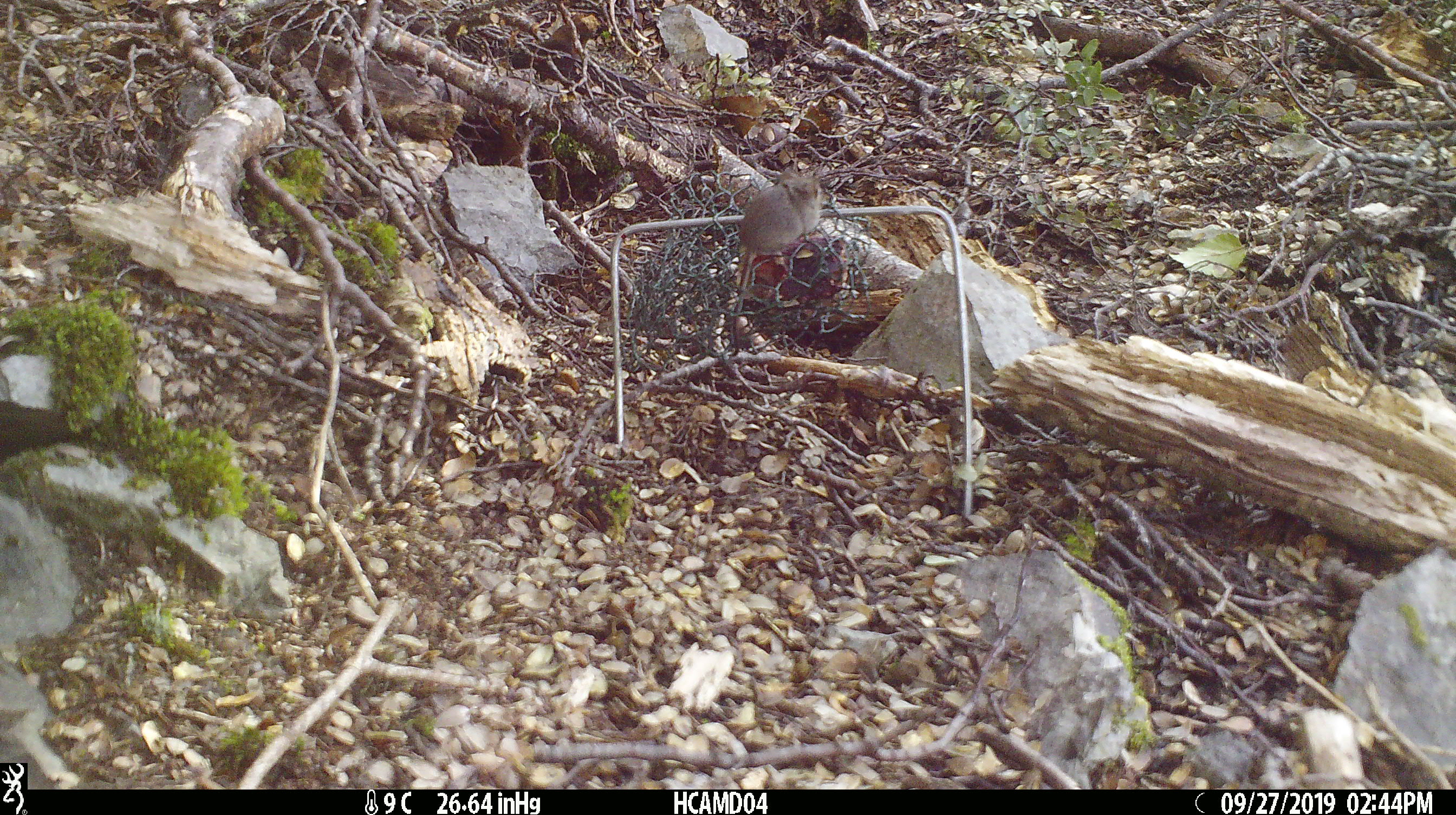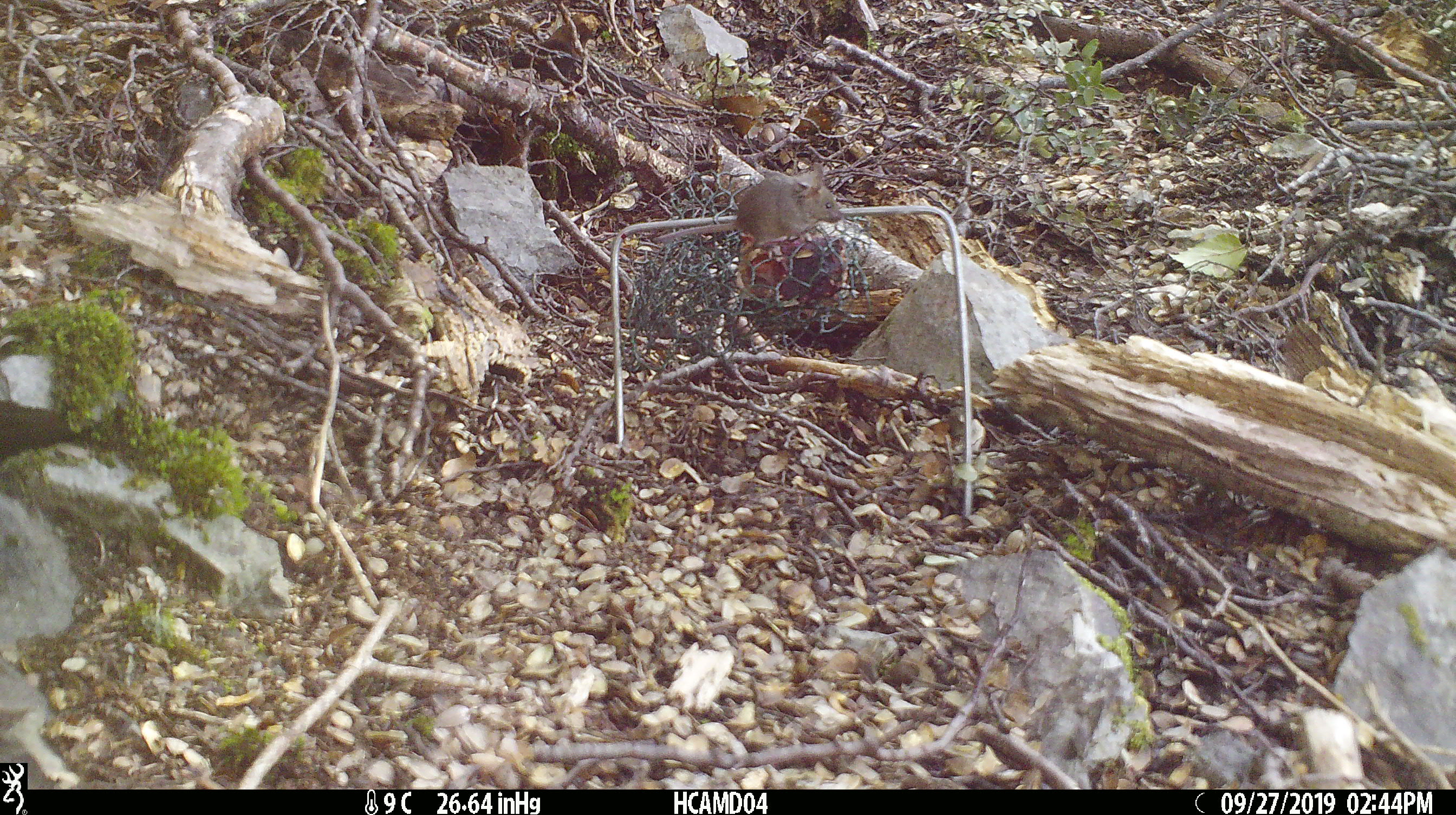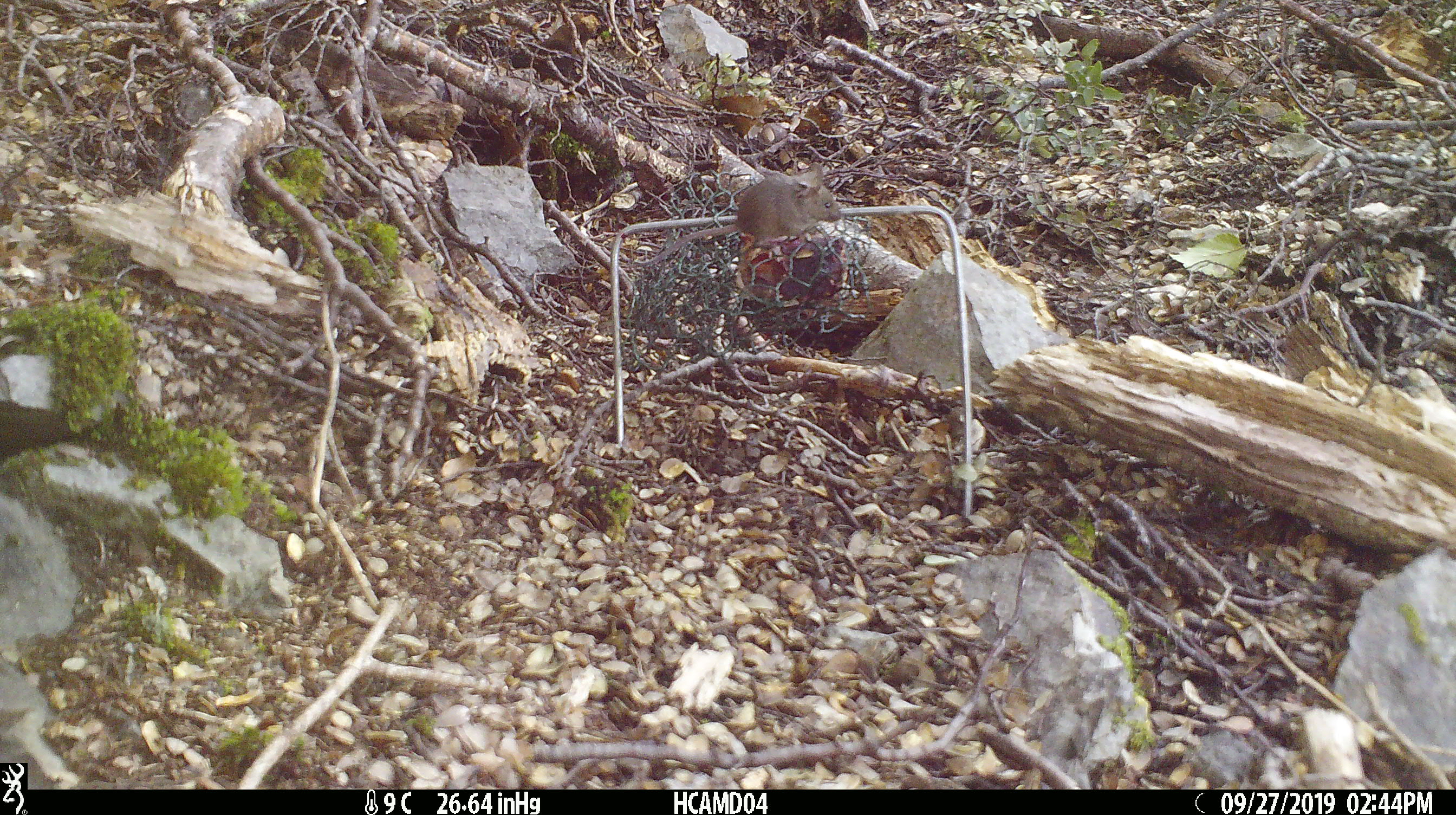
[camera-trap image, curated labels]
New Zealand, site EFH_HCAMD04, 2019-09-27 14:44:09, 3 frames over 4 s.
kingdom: Animalia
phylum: Chordata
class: Mammalia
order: Rodentia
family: Muridae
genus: Mus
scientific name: Mus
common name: mouse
Mouse (Mus).